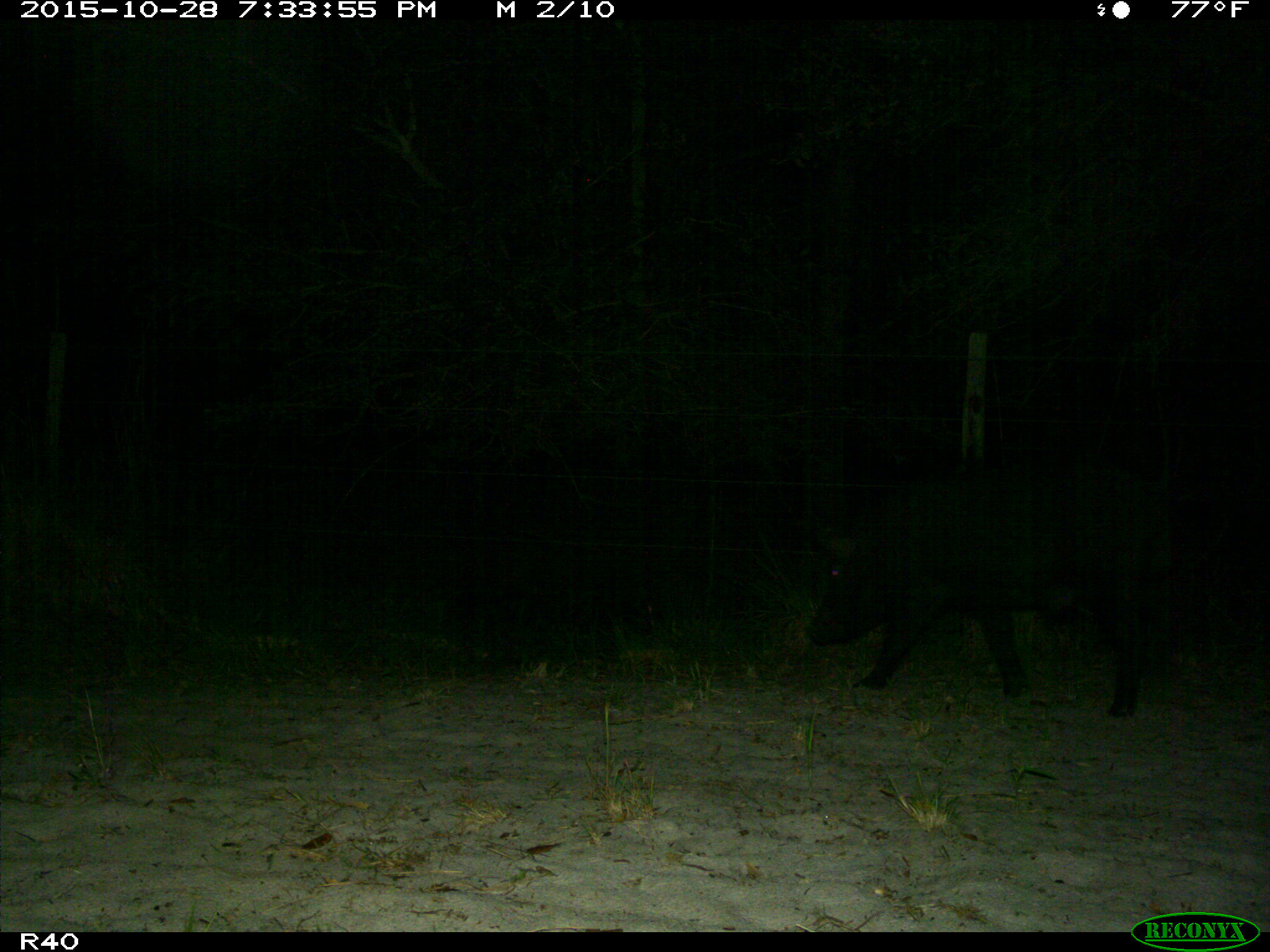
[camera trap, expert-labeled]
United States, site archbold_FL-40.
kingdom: Animalia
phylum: Chordata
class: Mammalia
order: Artiodactyla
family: Suidae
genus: Sus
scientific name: Sus scrofa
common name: wild boar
Sus scrofa (wild boar).